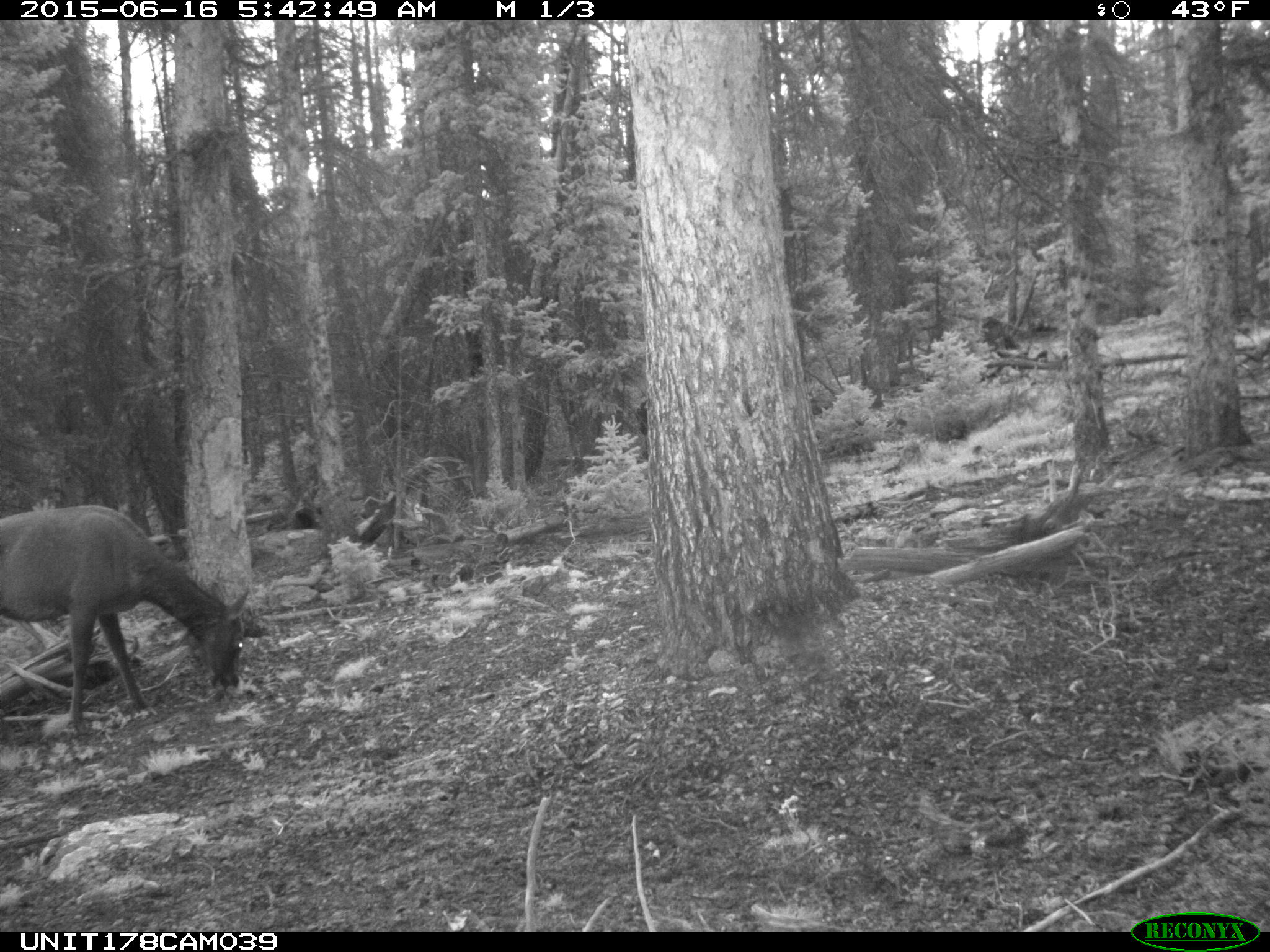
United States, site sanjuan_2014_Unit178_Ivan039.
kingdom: Animalia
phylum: Chordata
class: Mammalia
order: Artiodactyla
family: Cervidae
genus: Cervus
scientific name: Cervus elaphus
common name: red deer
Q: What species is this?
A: Cervus elaphus (red deer).